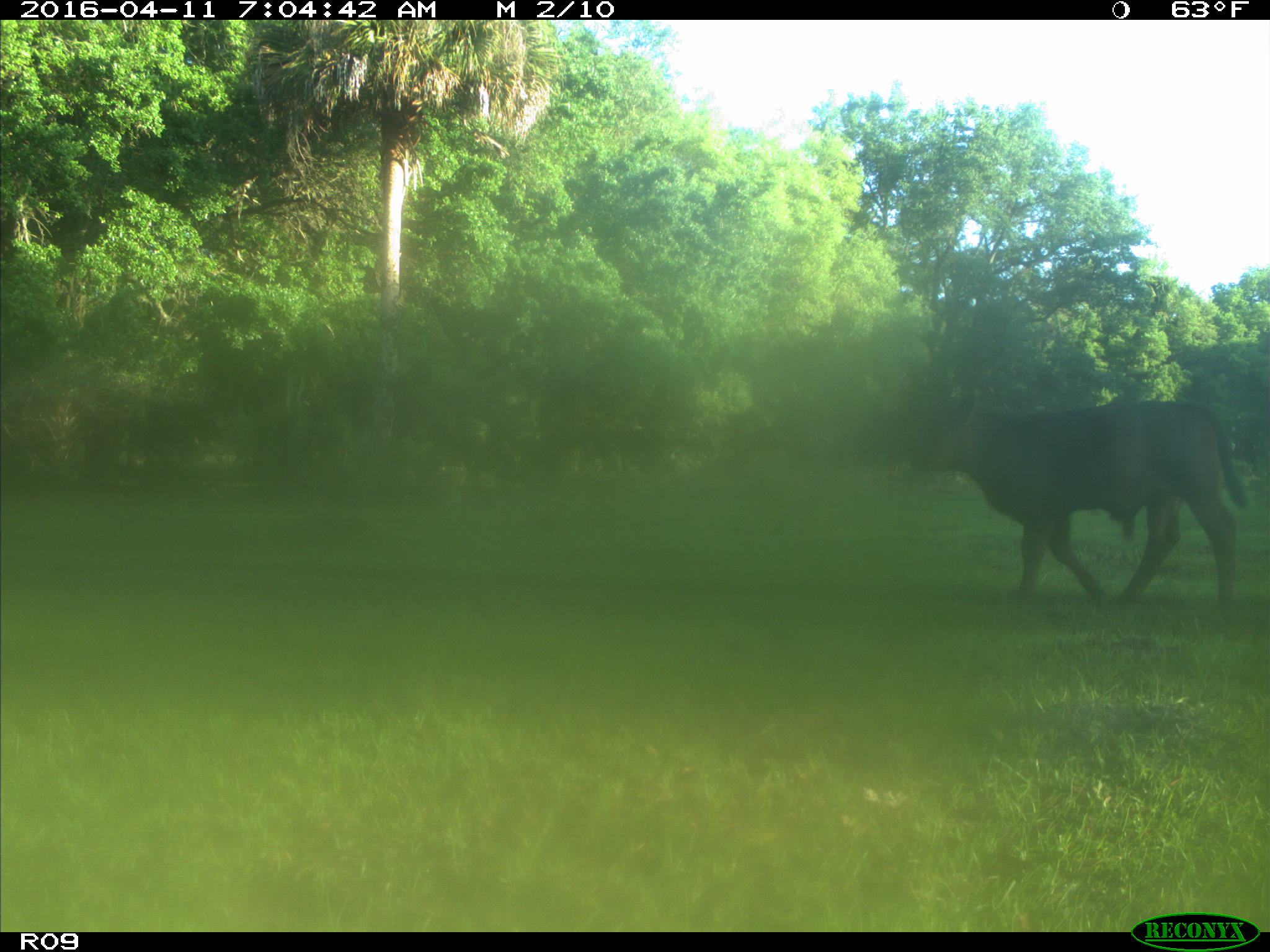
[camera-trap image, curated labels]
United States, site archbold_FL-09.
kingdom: Animalia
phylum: Chordata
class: Mammalia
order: Artiodactyla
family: Bovidae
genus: Bos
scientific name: Bos taurus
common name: domestic cow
Bos taurus (domestic cow).